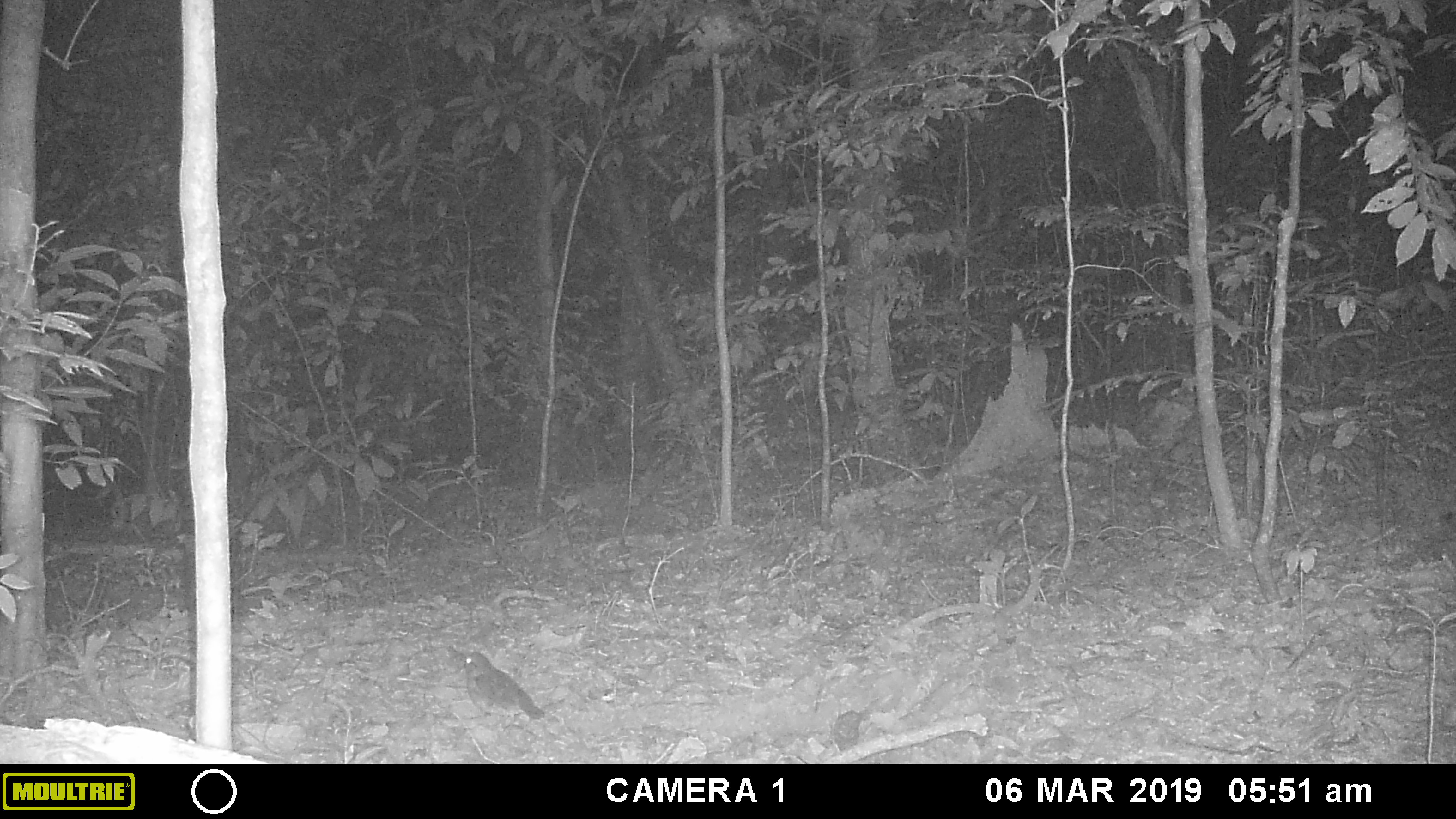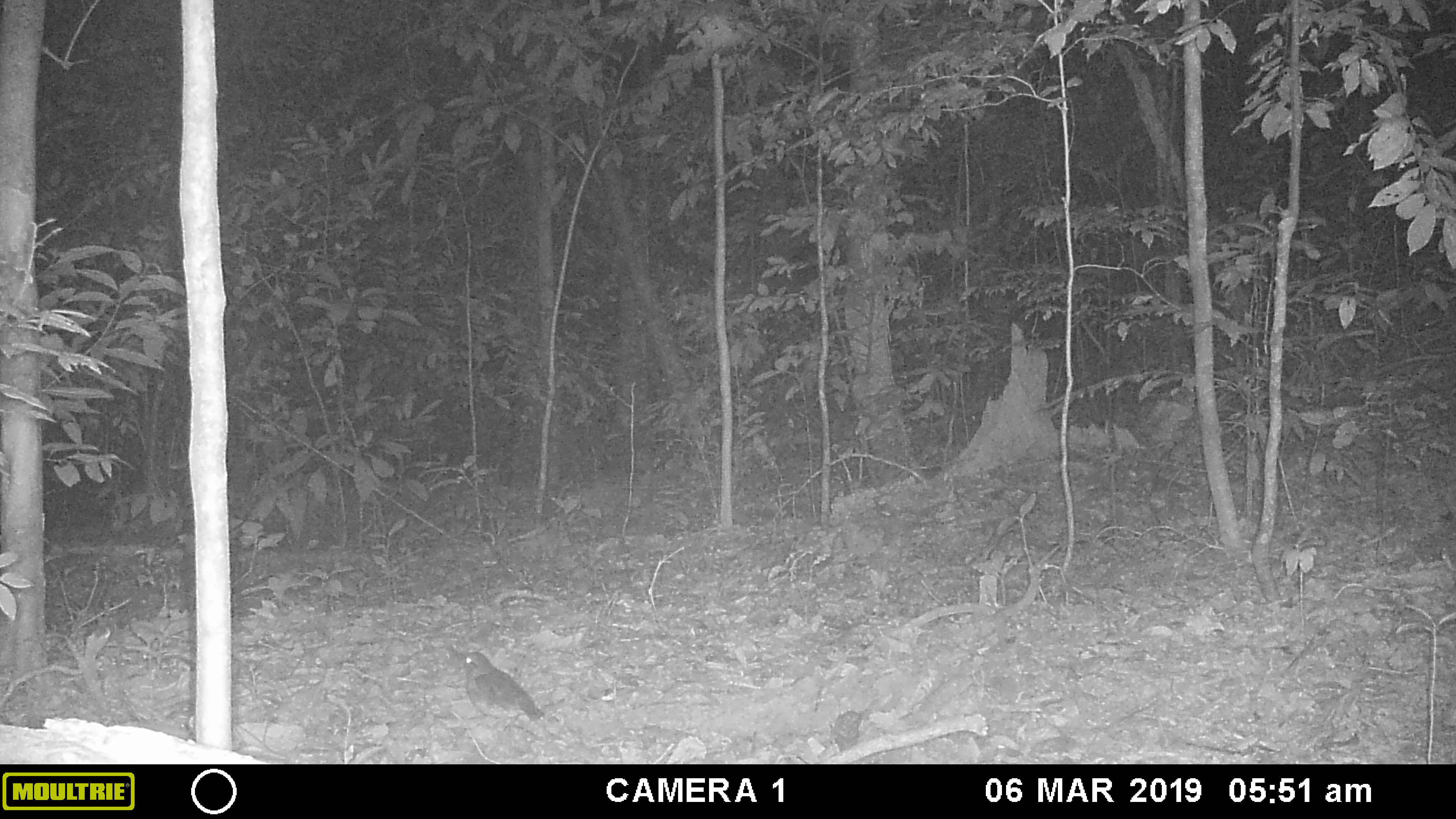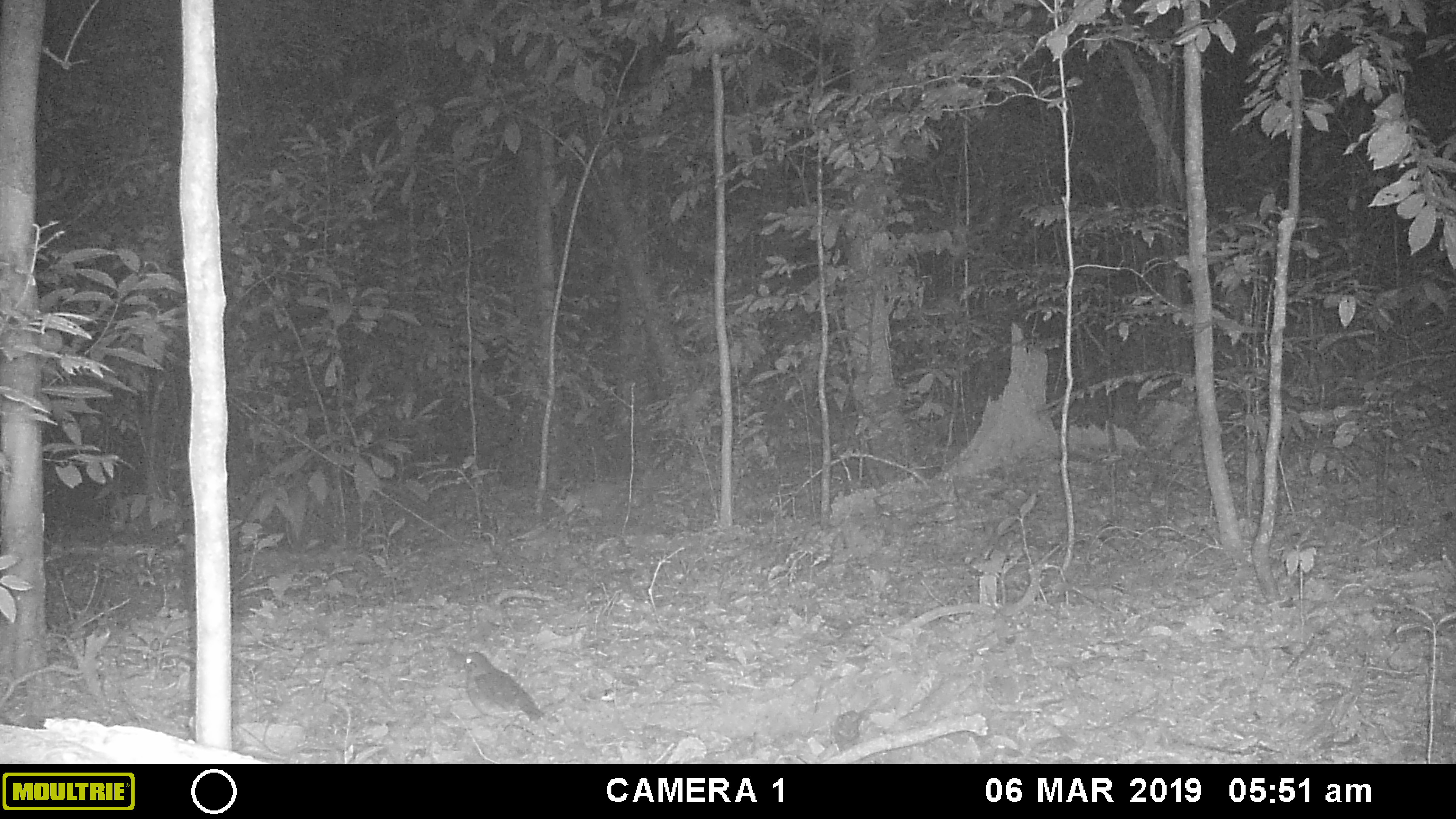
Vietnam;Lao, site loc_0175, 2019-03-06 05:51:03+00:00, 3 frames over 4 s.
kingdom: Animalia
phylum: Chordata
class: Aves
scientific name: Aves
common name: bird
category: unidentified bird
Unidentified bird (bird) (Aves). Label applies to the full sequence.